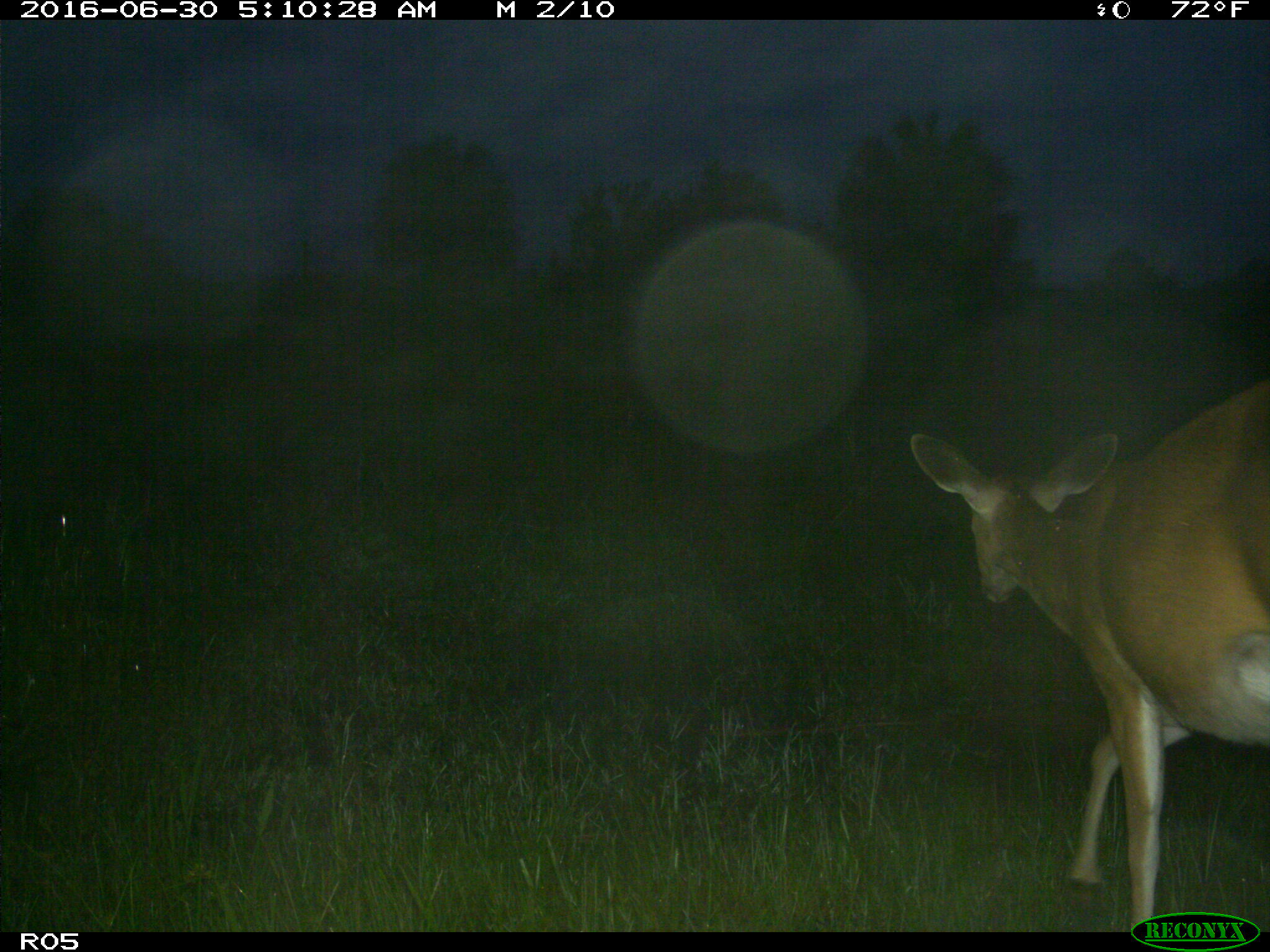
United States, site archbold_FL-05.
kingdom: Animalia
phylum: Chordata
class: Mammalia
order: Artiodactyla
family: Cervidae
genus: Odocoileus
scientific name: Odocoileus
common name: deer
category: unidentified deer